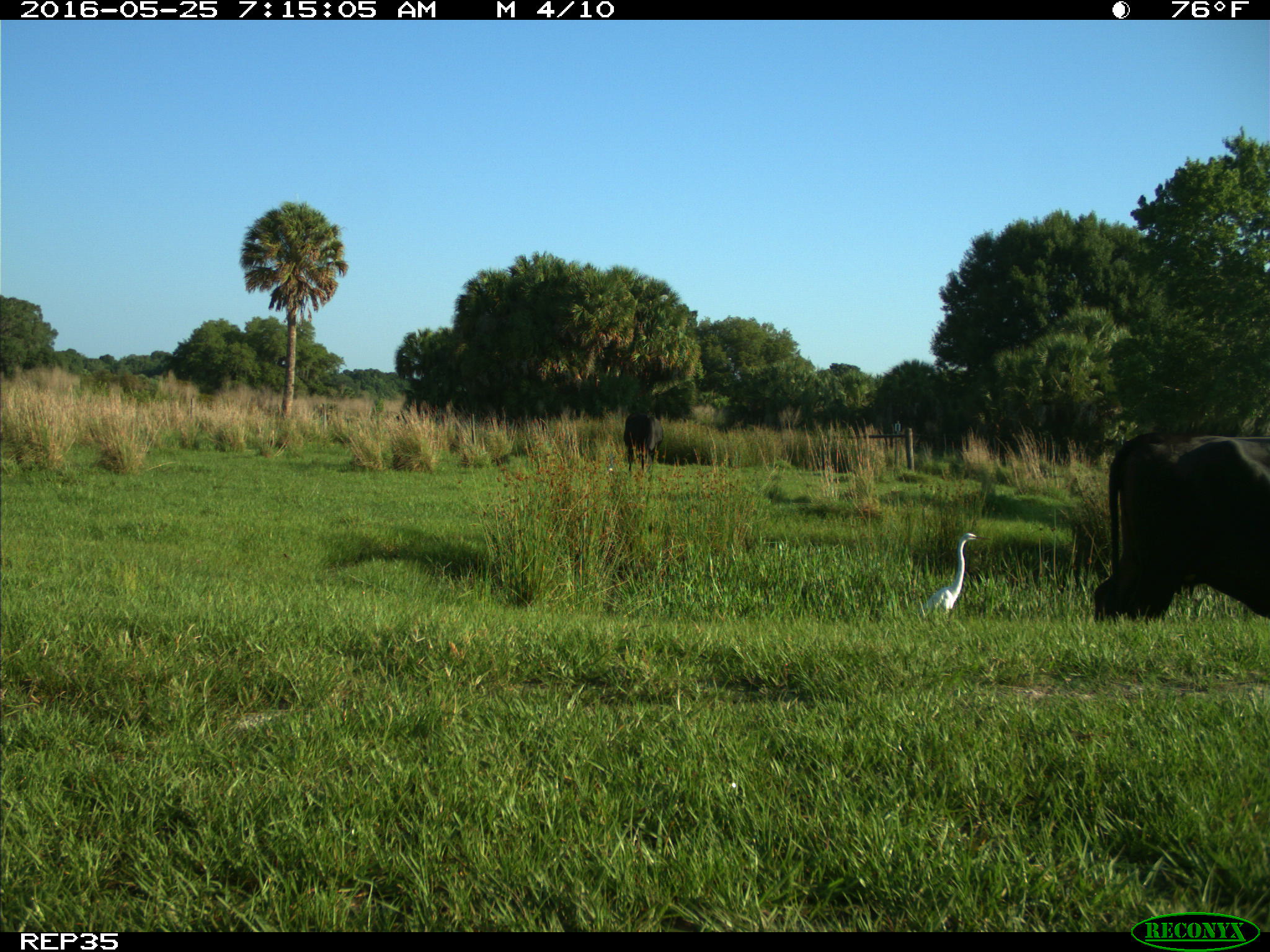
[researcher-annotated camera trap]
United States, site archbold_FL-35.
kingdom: Animalia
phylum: Chordata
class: Mammalia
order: Artiodactyla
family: Bovidae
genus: Bos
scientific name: Bos taurus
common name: domestic cow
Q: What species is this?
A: Bos taurus (domestic cow).